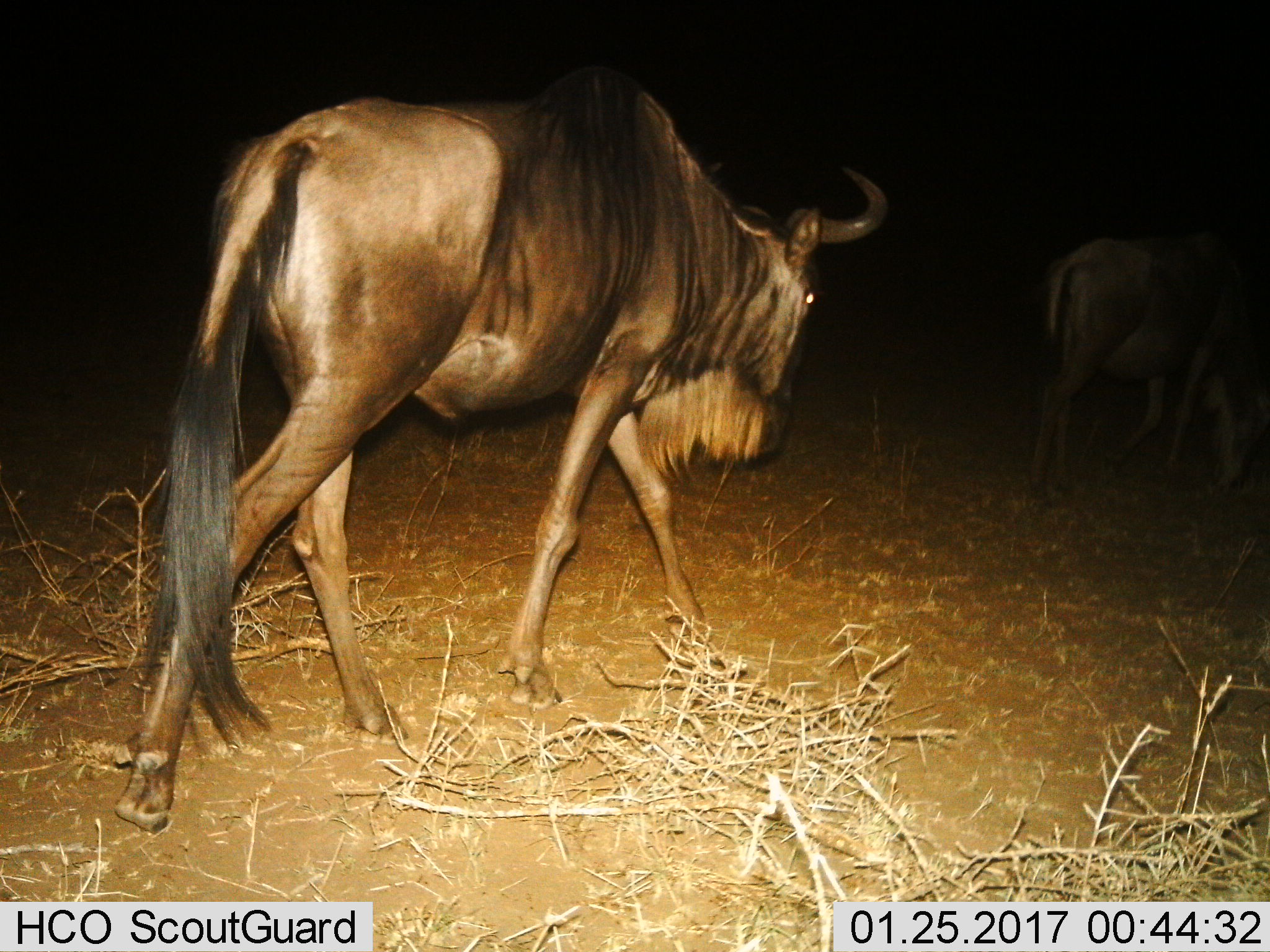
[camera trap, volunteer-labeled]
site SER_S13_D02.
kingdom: Animalia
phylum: Chordata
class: Mammalia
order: Artiodactyla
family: Bovidae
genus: Connochaetes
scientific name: Connochaetes taurinus taurinus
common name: blue wildebeest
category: wildebeestblue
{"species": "wildebeestblue (blue wildebeest) (Connochaetes taurinus taurinus)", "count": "2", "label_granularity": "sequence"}